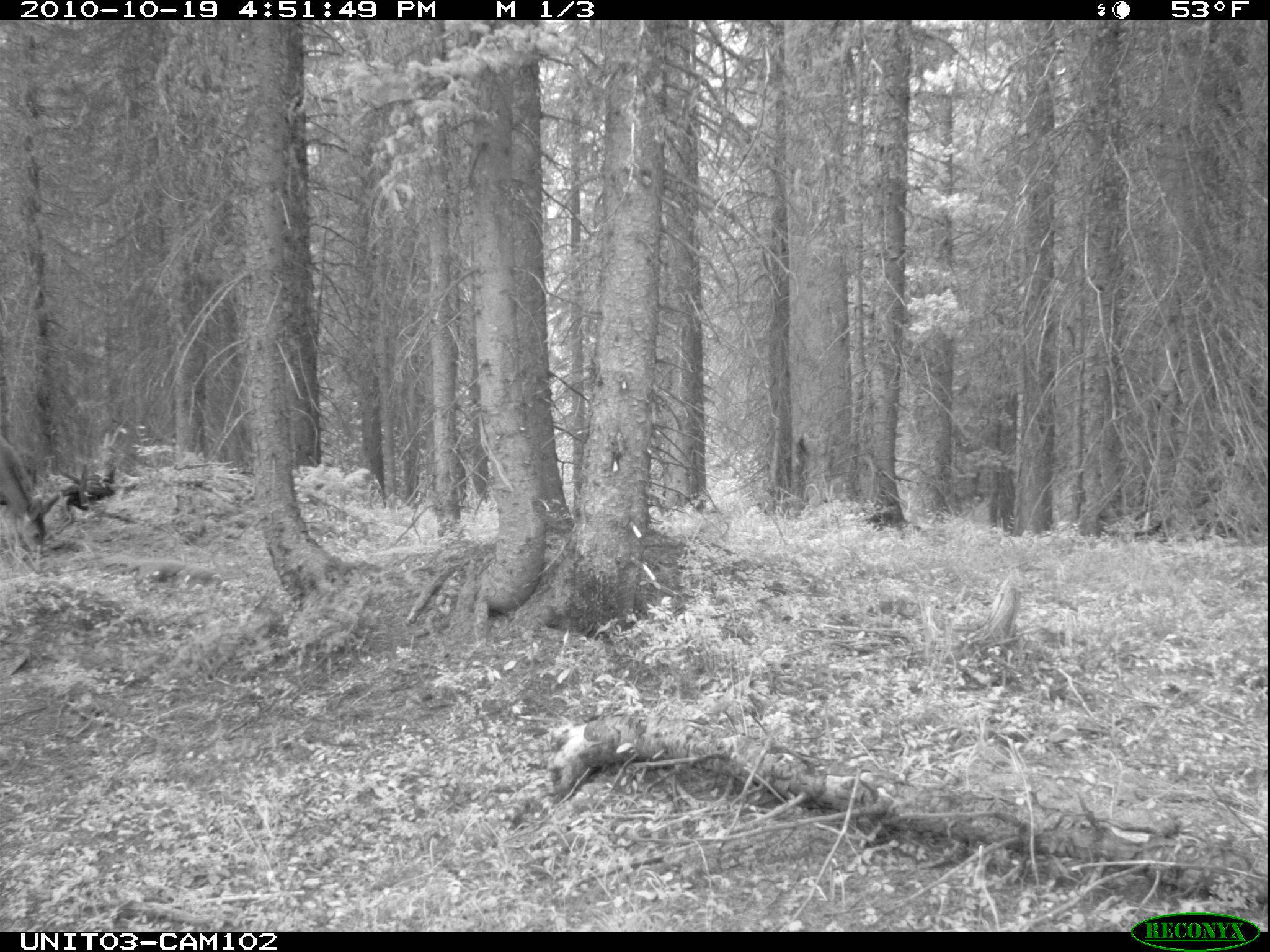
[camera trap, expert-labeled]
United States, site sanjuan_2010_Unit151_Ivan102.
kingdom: Animalia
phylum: Chordata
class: Mammalia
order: Artiodactyla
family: Cervidae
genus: Odocoileus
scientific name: Odocoileus hemionus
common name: mule deer